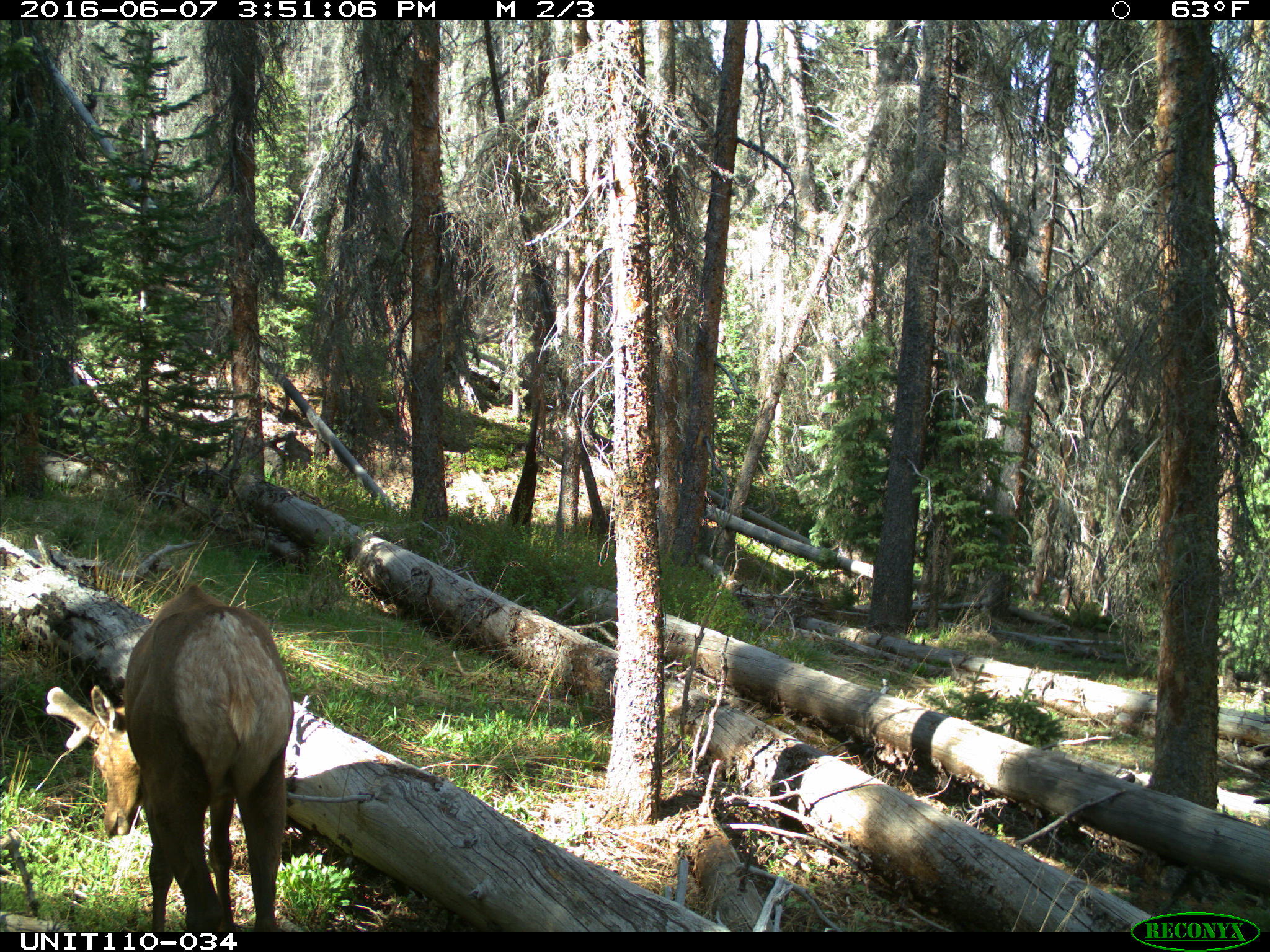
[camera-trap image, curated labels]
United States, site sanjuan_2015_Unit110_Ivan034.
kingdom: Animalia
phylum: Chordata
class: Mammalia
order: Artiodactyla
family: Cervidae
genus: Cervus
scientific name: Cervus elaphus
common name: red deer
Cervus elaphus (red deer).